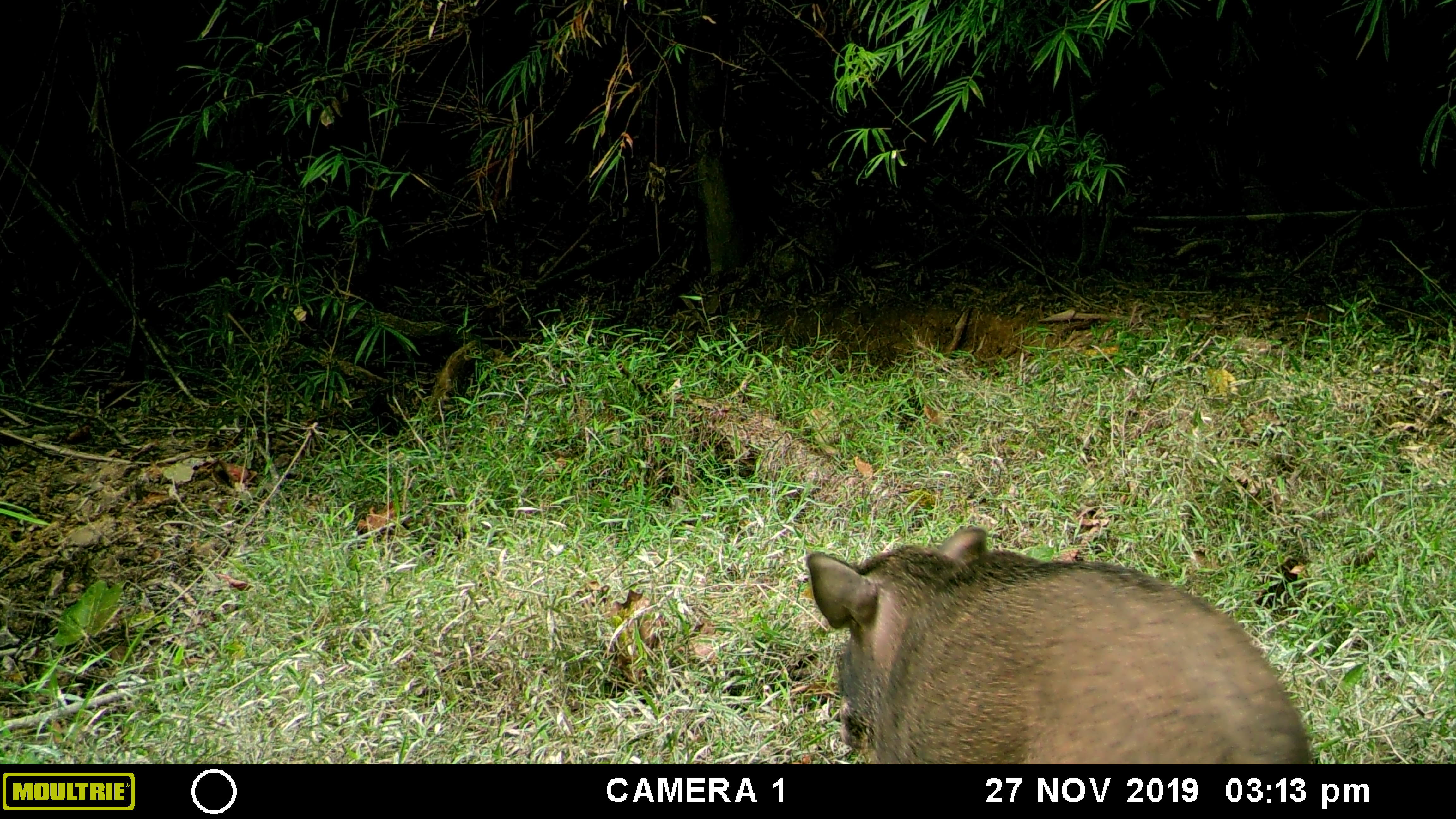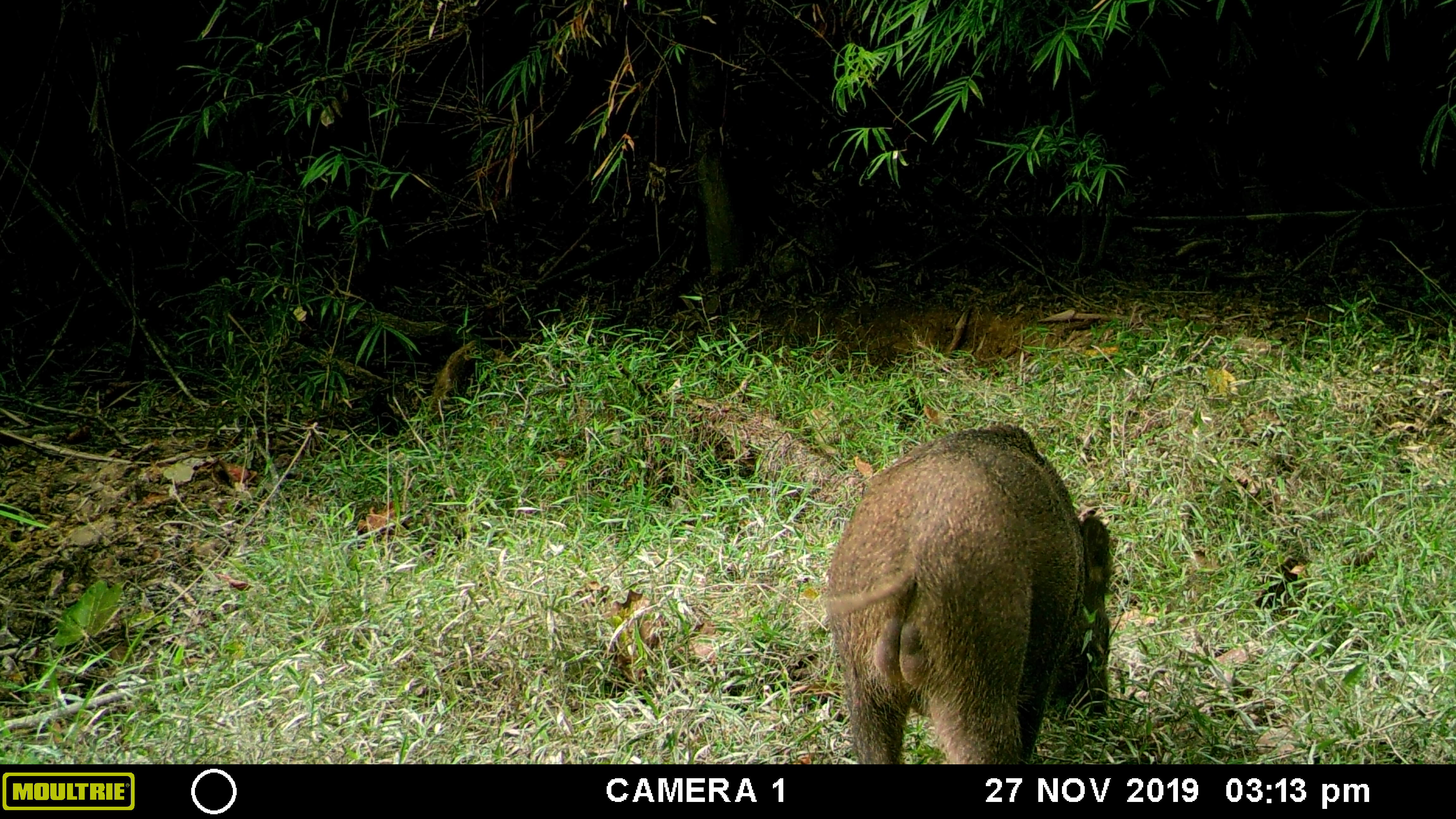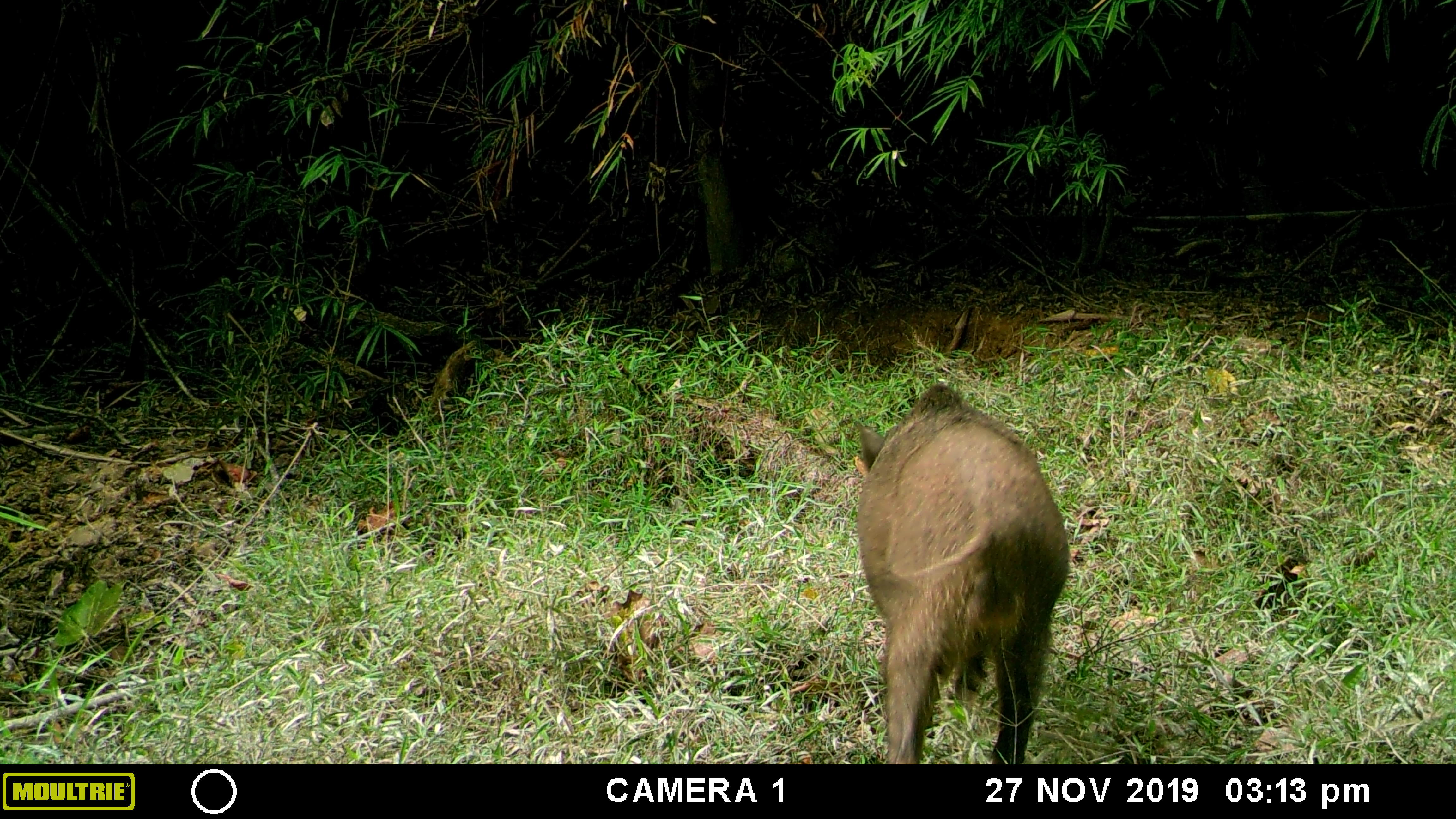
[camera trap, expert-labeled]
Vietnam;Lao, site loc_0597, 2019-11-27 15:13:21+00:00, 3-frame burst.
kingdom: Animalia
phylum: Chordata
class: Mammalia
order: Artiodactyla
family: Suidae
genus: Sus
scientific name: Sus scrofa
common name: eurasian wild pig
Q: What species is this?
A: Eurasian wild pig (Sus scrofa).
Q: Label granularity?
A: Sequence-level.